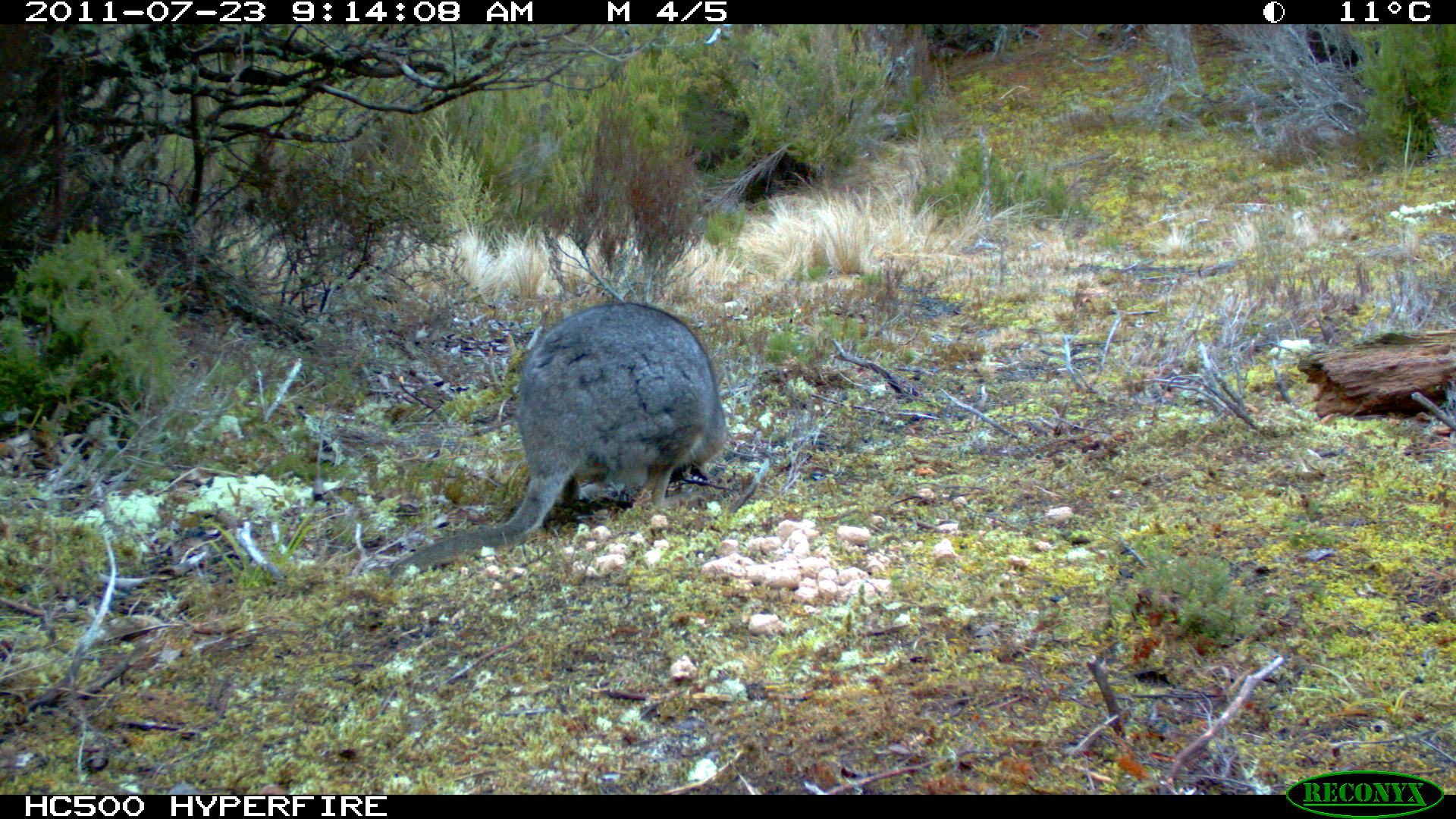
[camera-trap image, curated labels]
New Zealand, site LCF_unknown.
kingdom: Animalia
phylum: Chordata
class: Mammalia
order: Diprotodontia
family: Macropodidae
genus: Notamacropus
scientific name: Notamacropus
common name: wallaby